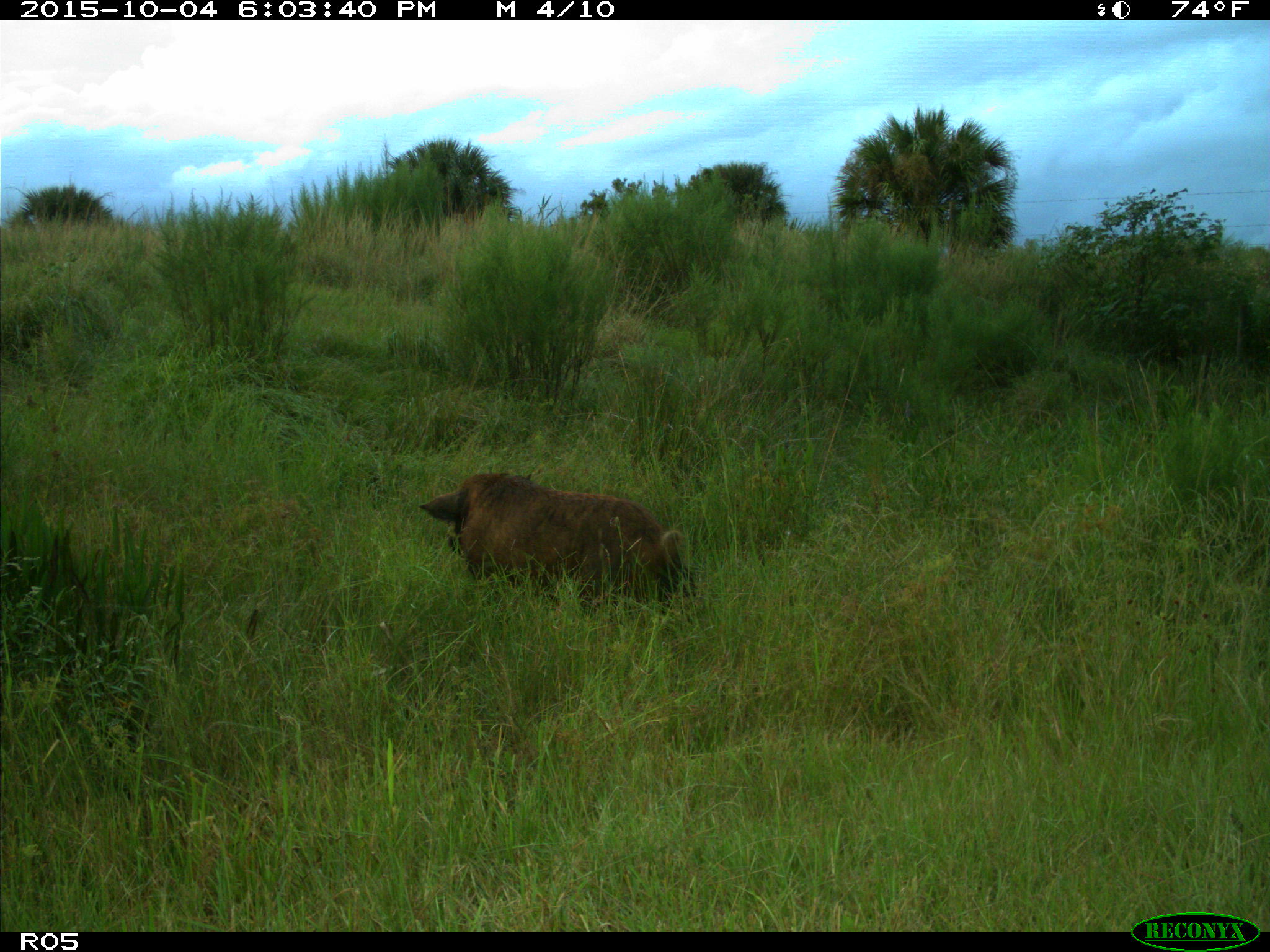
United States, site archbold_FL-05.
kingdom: Animalia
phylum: Chordata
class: Mammalia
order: Artiodactyla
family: Suidae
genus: Sus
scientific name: Sus scrofa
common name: wild boar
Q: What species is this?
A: Sus scrofa (wild boar).